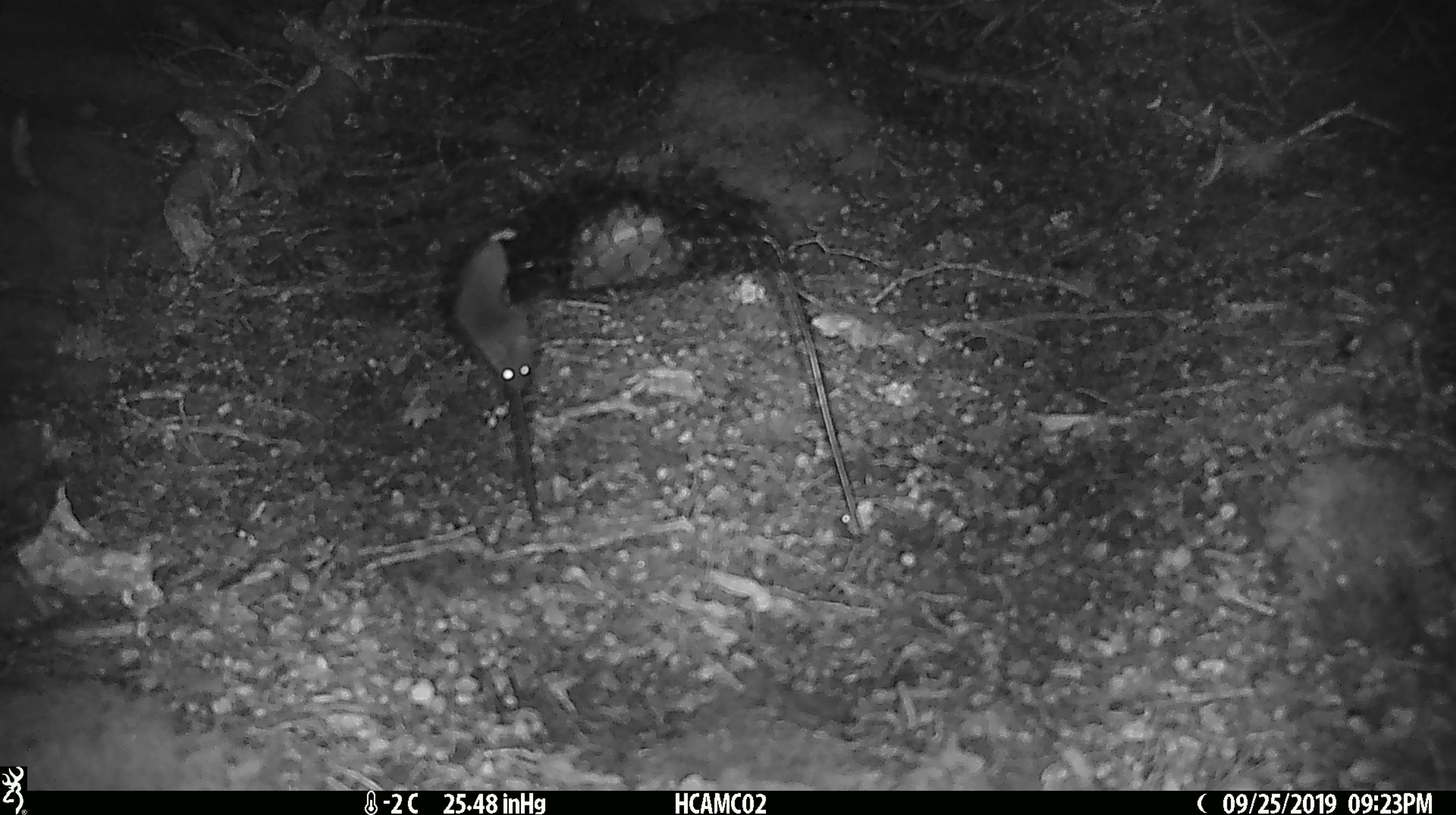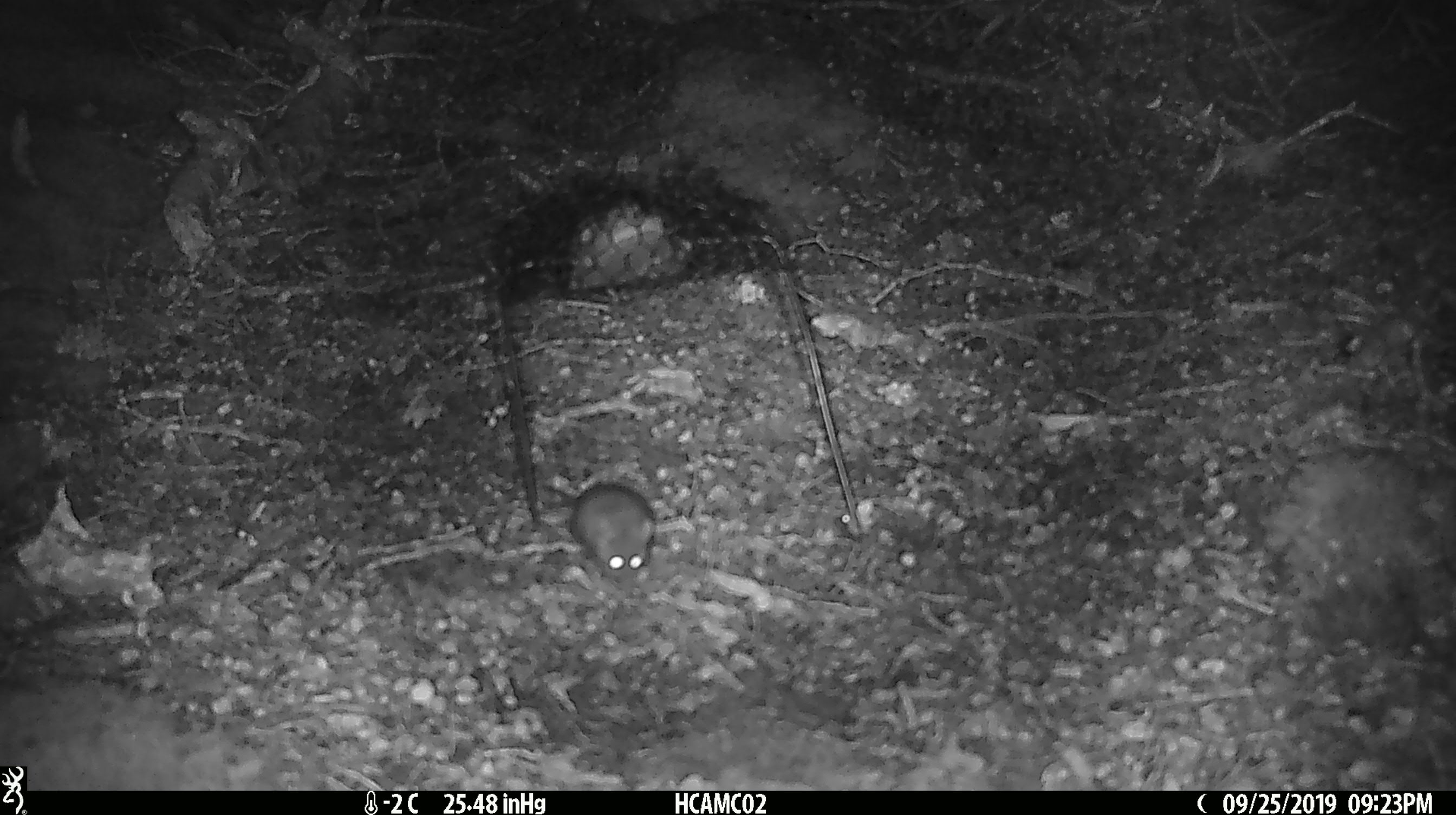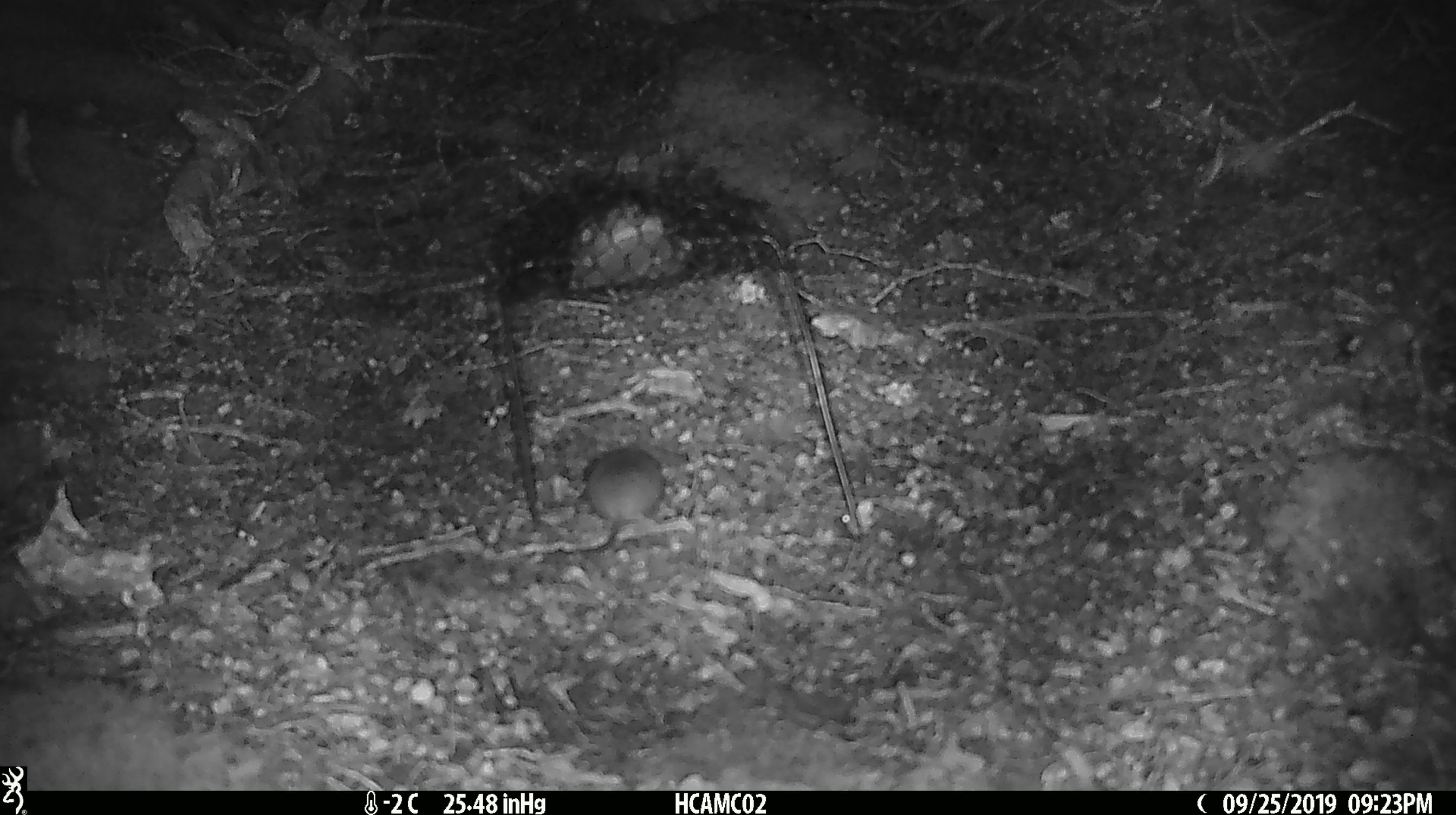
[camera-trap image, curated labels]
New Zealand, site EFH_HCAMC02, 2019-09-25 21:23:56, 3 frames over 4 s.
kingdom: Animalia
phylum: Chordata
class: Mammalia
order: Rodentia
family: Muridae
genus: Mus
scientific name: Mus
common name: mouse